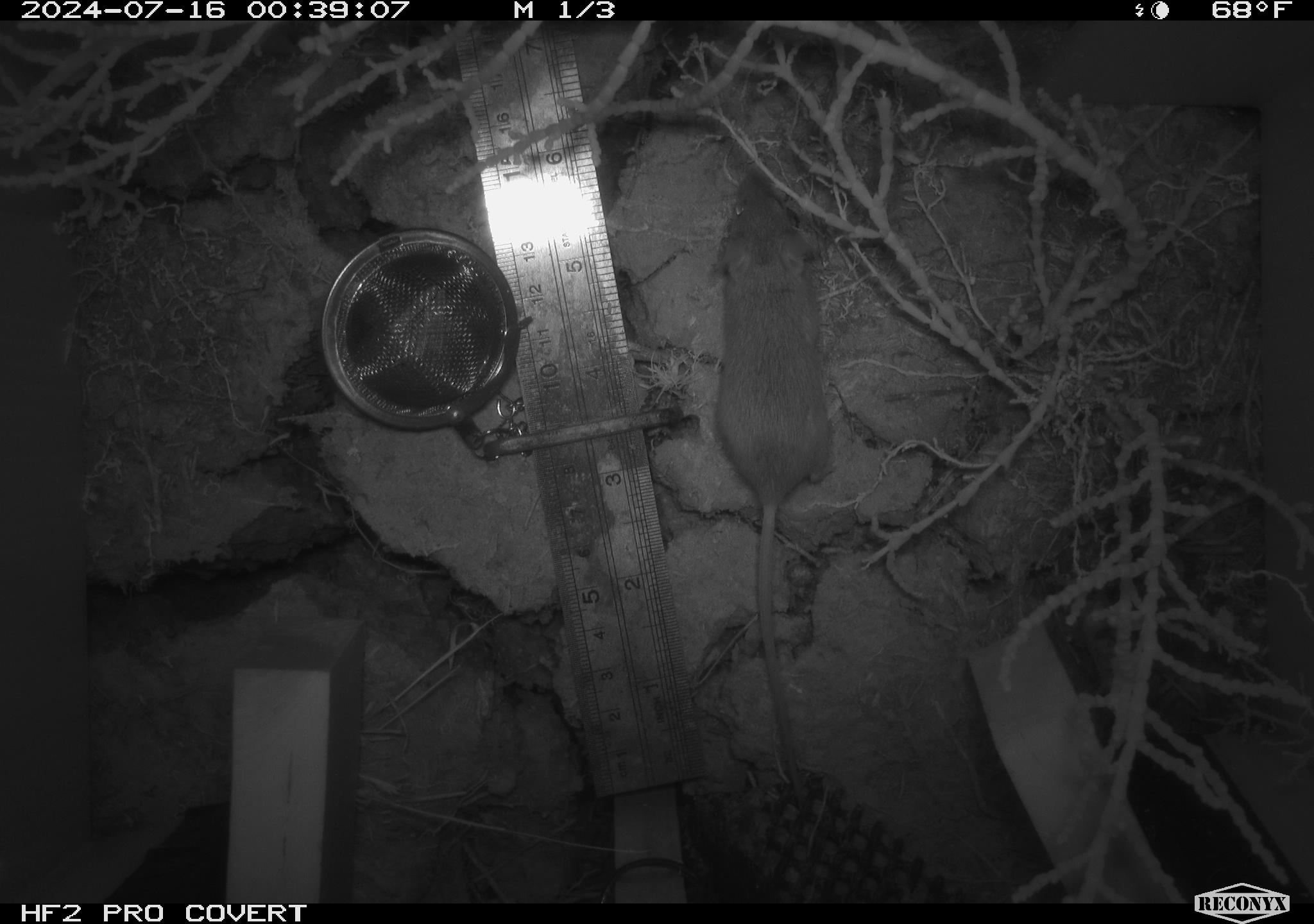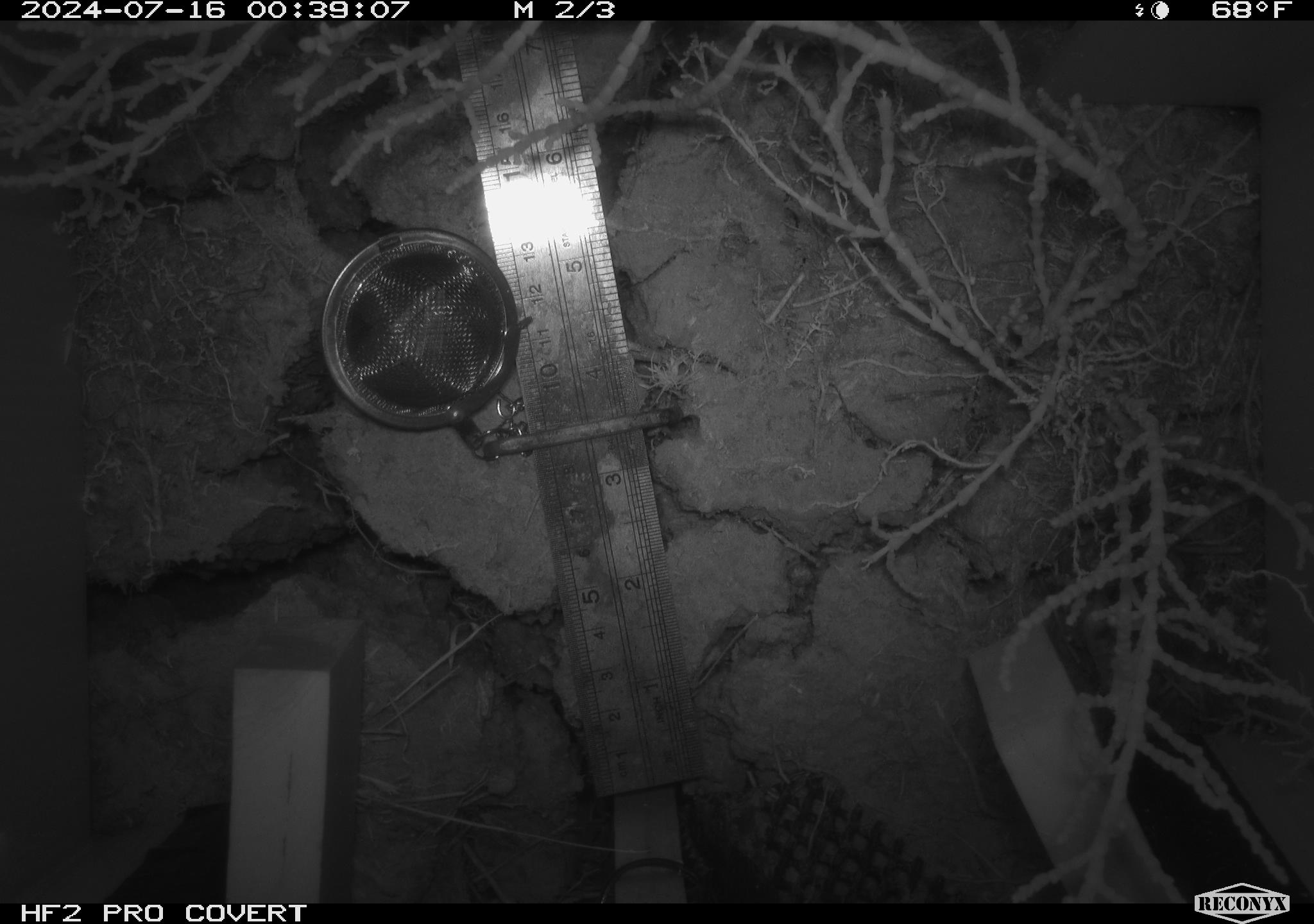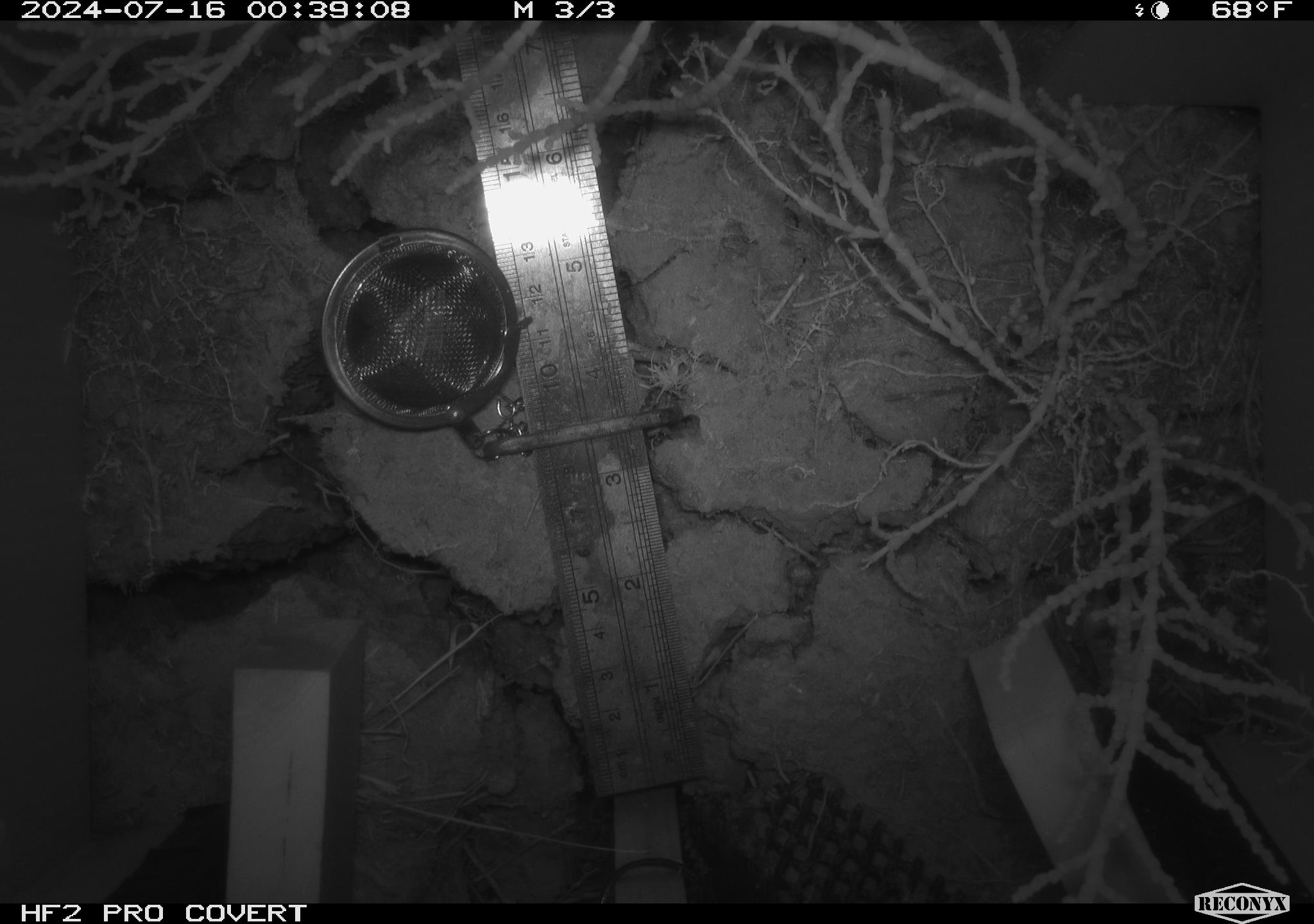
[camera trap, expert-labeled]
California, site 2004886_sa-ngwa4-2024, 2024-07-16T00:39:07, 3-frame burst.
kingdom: Animalia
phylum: Chordata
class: Mammalia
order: Rodentia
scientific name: Rodentia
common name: mouse species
Mouse species (Rodentia).